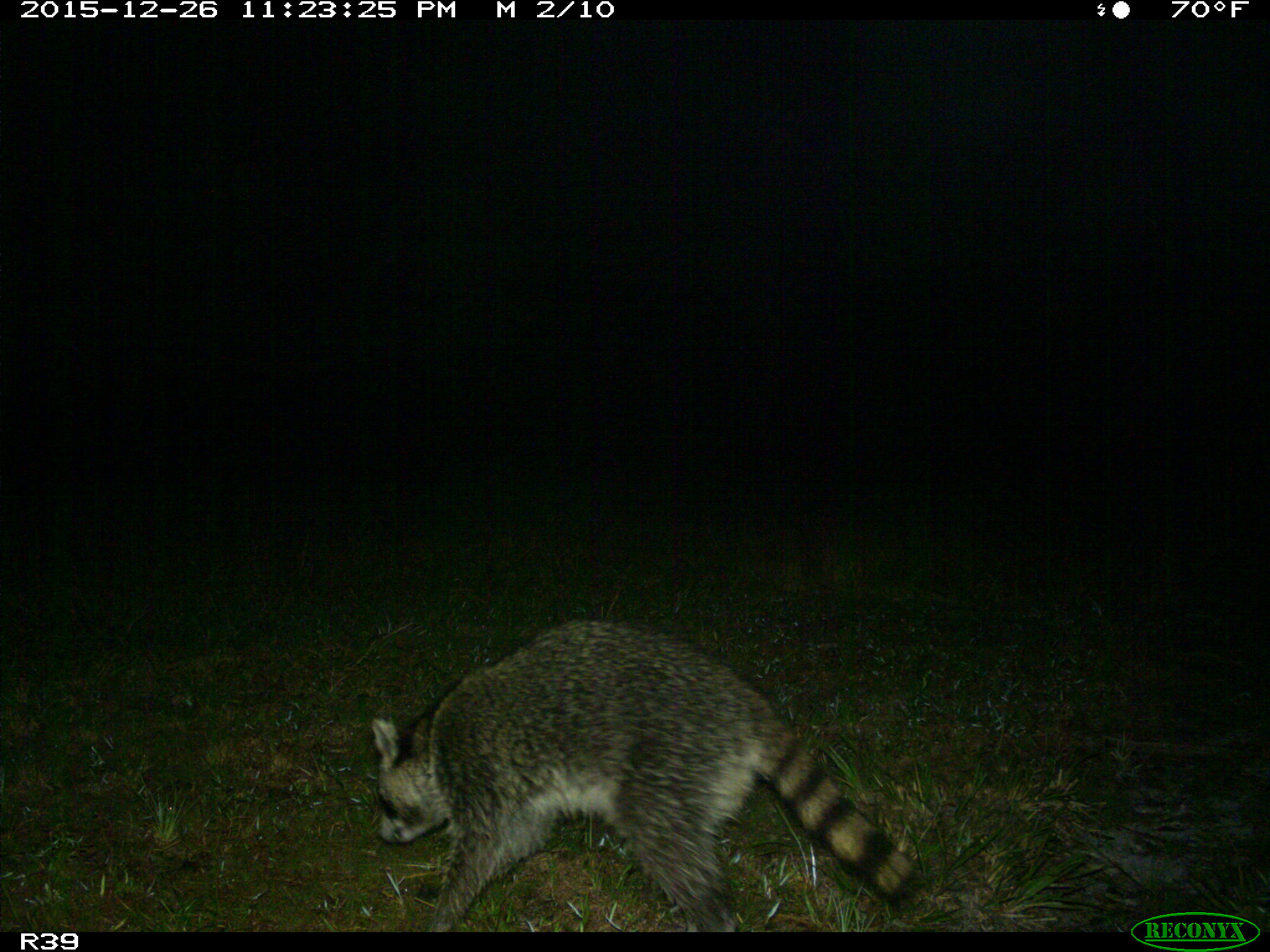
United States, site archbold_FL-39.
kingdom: Animalia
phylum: Chordata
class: Mammalia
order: Carnivora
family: Procyonidae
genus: Procyon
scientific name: Procyon lotor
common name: common raccoon